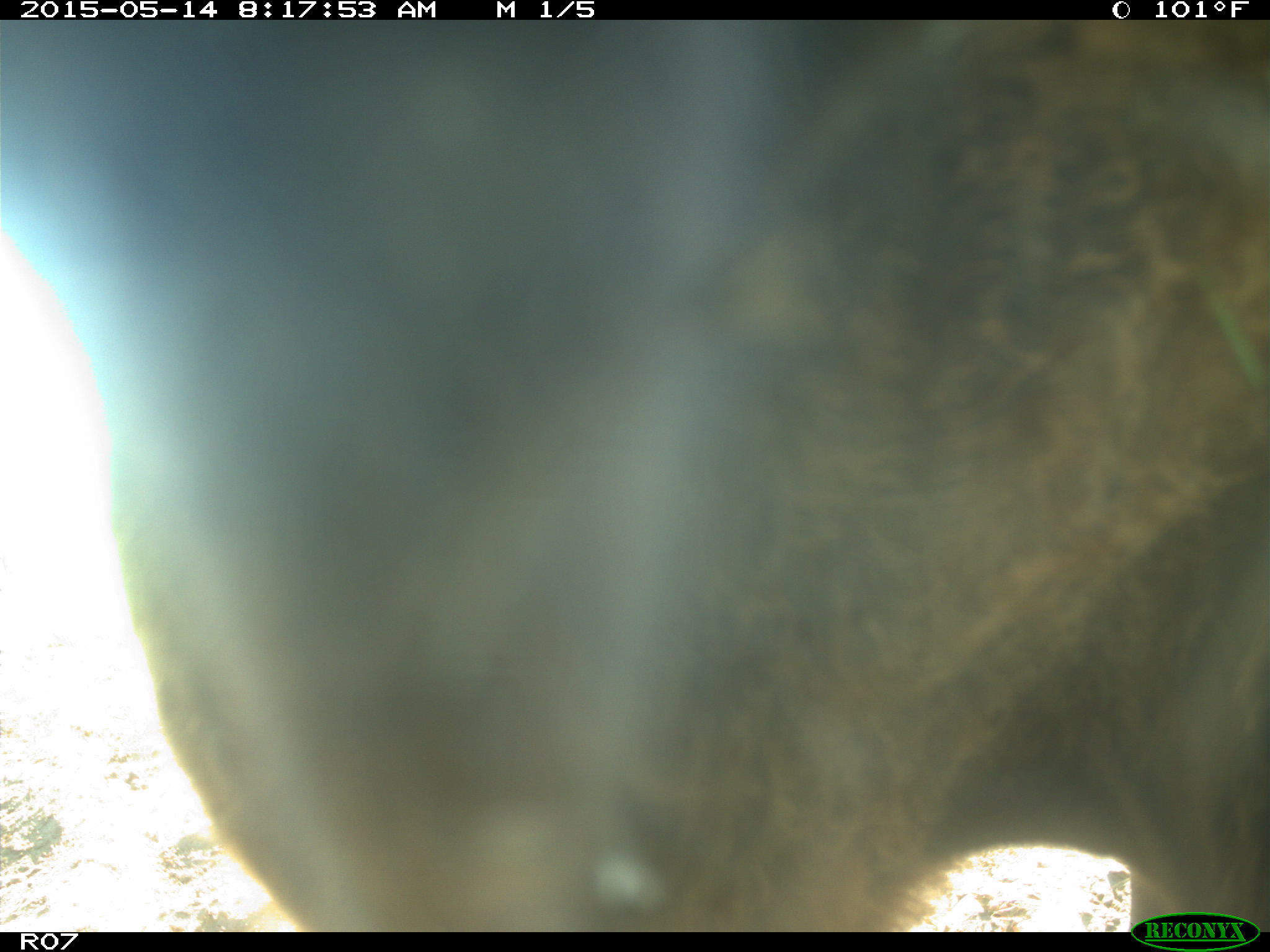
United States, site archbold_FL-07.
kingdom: Animalia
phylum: Chordata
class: Mammalia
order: Artiodactyla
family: Bovidae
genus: Bos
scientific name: Bos taurus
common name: domestic cow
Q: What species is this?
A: Bos taurus (domestic cow).